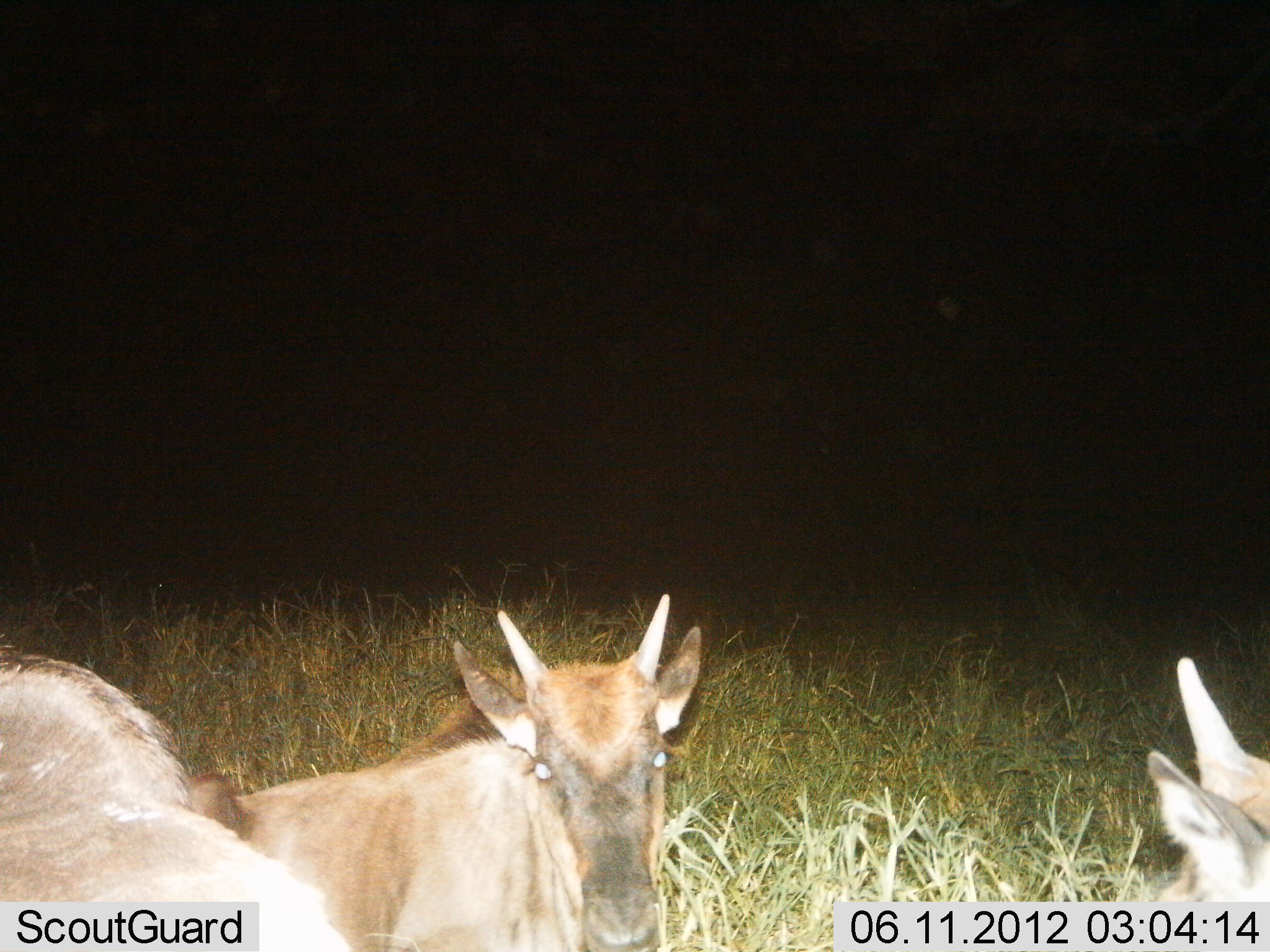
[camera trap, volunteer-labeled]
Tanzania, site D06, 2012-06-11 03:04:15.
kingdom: Animalia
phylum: Chordata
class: Mammalia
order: Artiodactyla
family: Bovidae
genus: Connochaetes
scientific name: Connochaetes taurinus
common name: blue wildebeest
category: wildebeest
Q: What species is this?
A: Wildebeest (blue wildebeest) (Connochaetes taurinus).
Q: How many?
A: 3.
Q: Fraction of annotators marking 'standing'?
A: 0%.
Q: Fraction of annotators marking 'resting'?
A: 100%.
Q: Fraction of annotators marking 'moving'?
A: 0%.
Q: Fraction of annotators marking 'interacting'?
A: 0%.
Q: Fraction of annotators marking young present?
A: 60%.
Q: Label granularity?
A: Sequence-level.